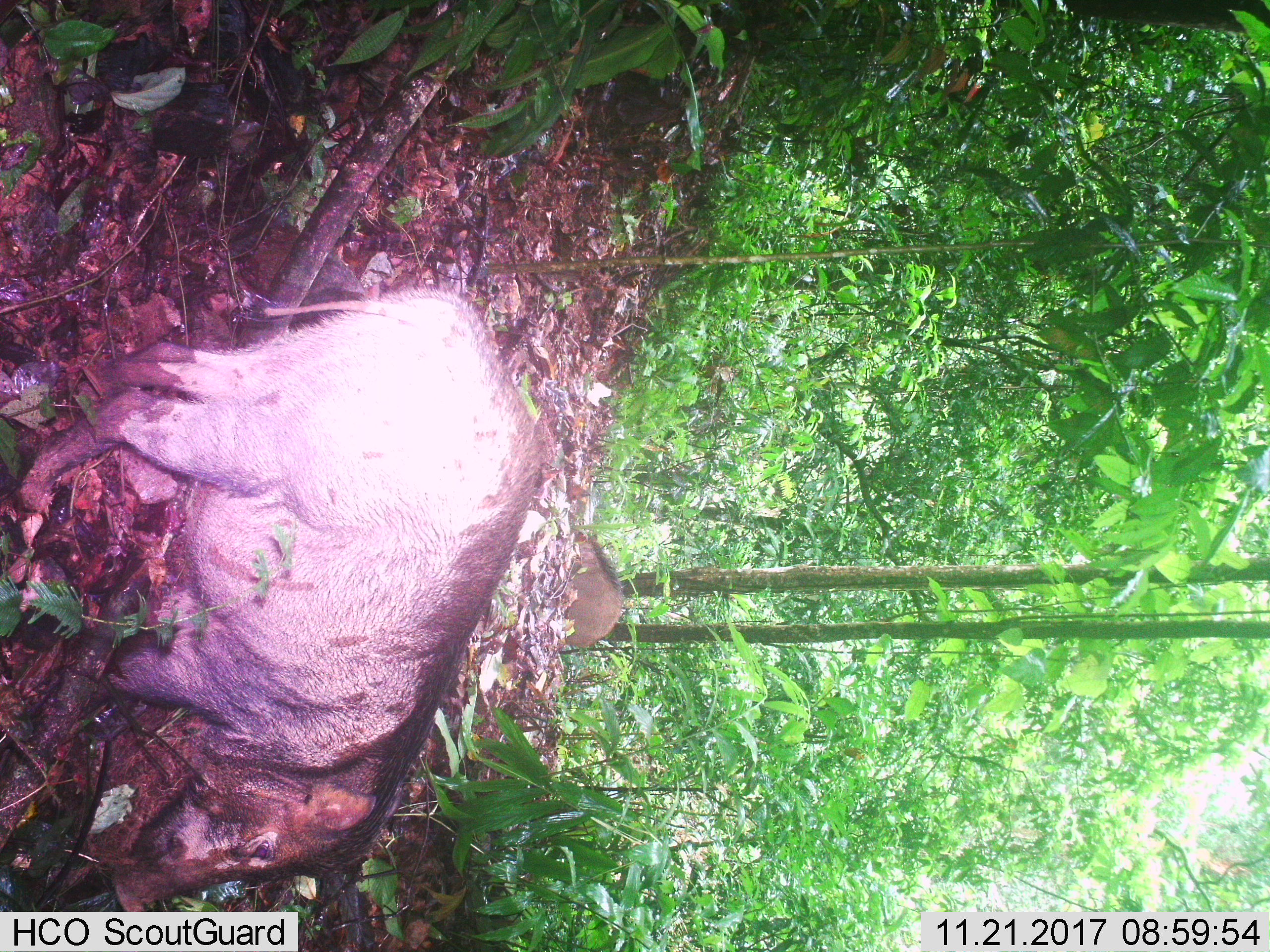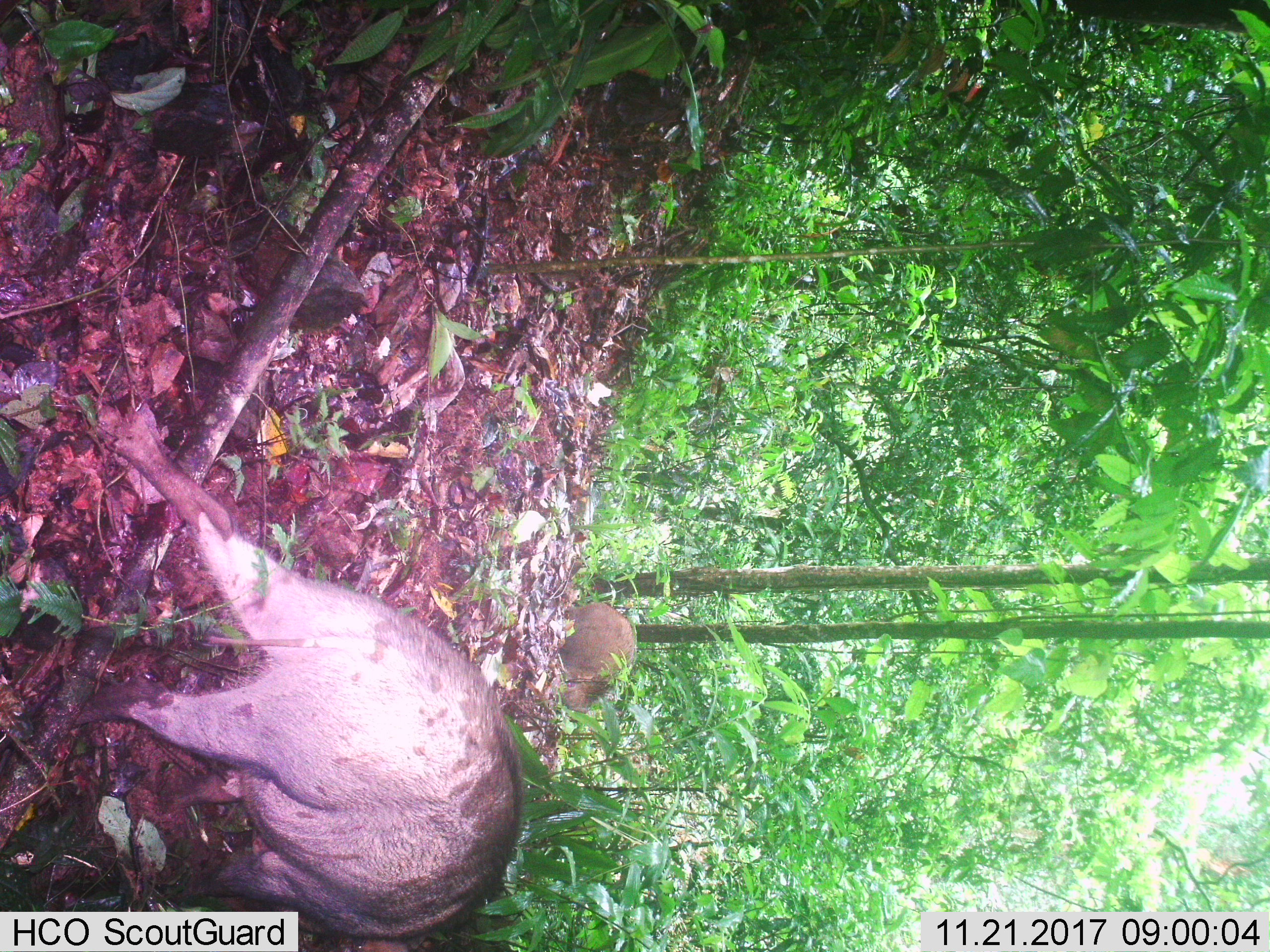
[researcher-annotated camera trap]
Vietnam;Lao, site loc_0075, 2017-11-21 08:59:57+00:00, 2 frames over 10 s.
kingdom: Animalia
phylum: Chordata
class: Mammalia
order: Artiodactyla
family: Suidae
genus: Sus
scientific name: Sus scrofa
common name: eurasian wild pig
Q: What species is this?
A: Eurasian wild pig (Sus scrofa).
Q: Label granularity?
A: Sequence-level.